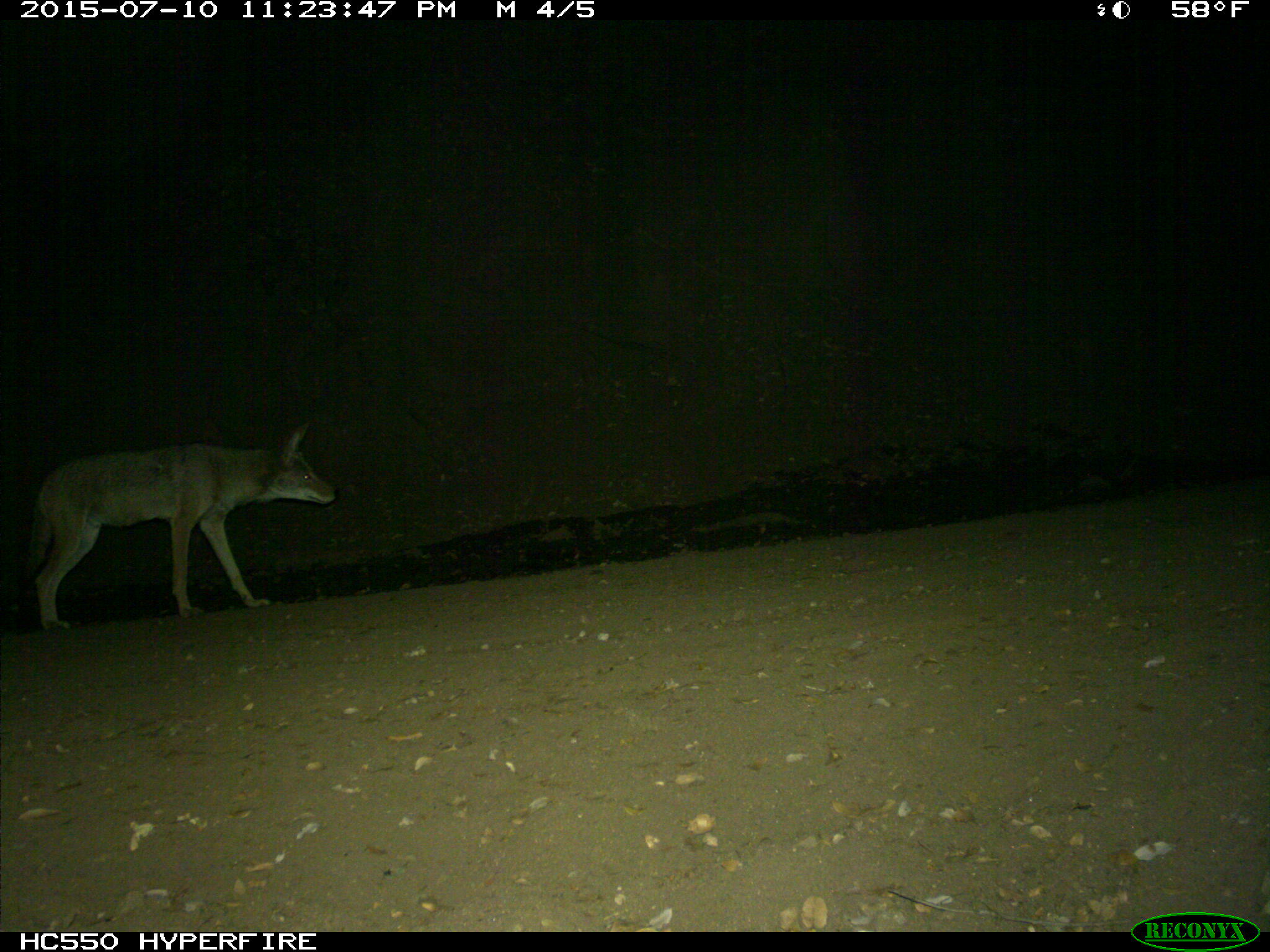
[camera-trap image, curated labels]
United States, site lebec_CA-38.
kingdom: Animalia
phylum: Chordata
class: Mammalia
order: Carnivora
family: Canidae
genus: Canis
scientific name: Canis latrans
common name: coyote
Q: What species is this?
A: Canis latrans (coyote).